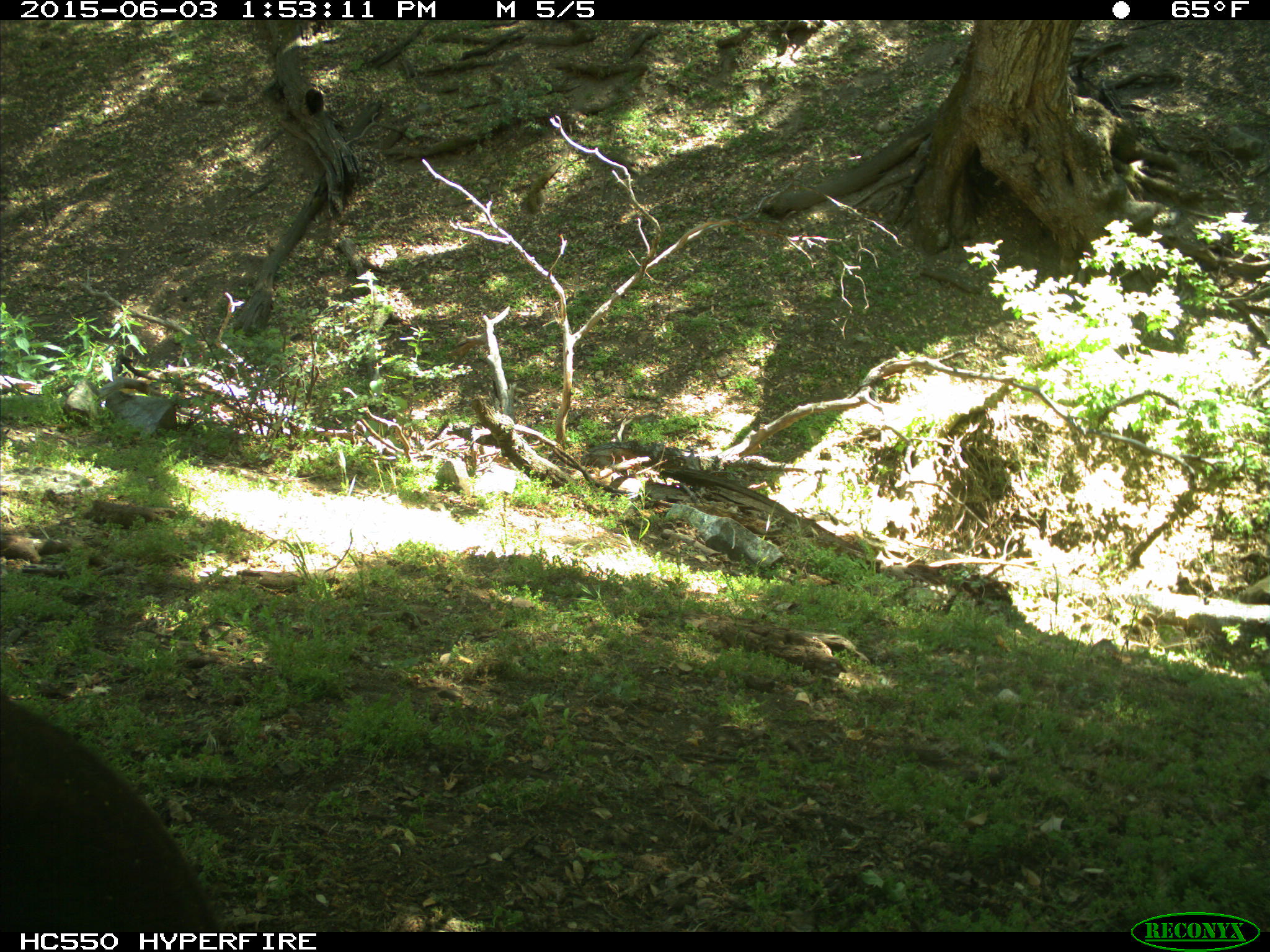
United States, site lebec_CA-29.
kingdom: Animalia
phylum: Chordata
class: Mammalia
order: Artiodactyla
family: Bovidae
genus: Bos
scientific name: Bos taurus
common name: domestic cow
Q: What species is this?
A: Bos taurus (domestic cow).